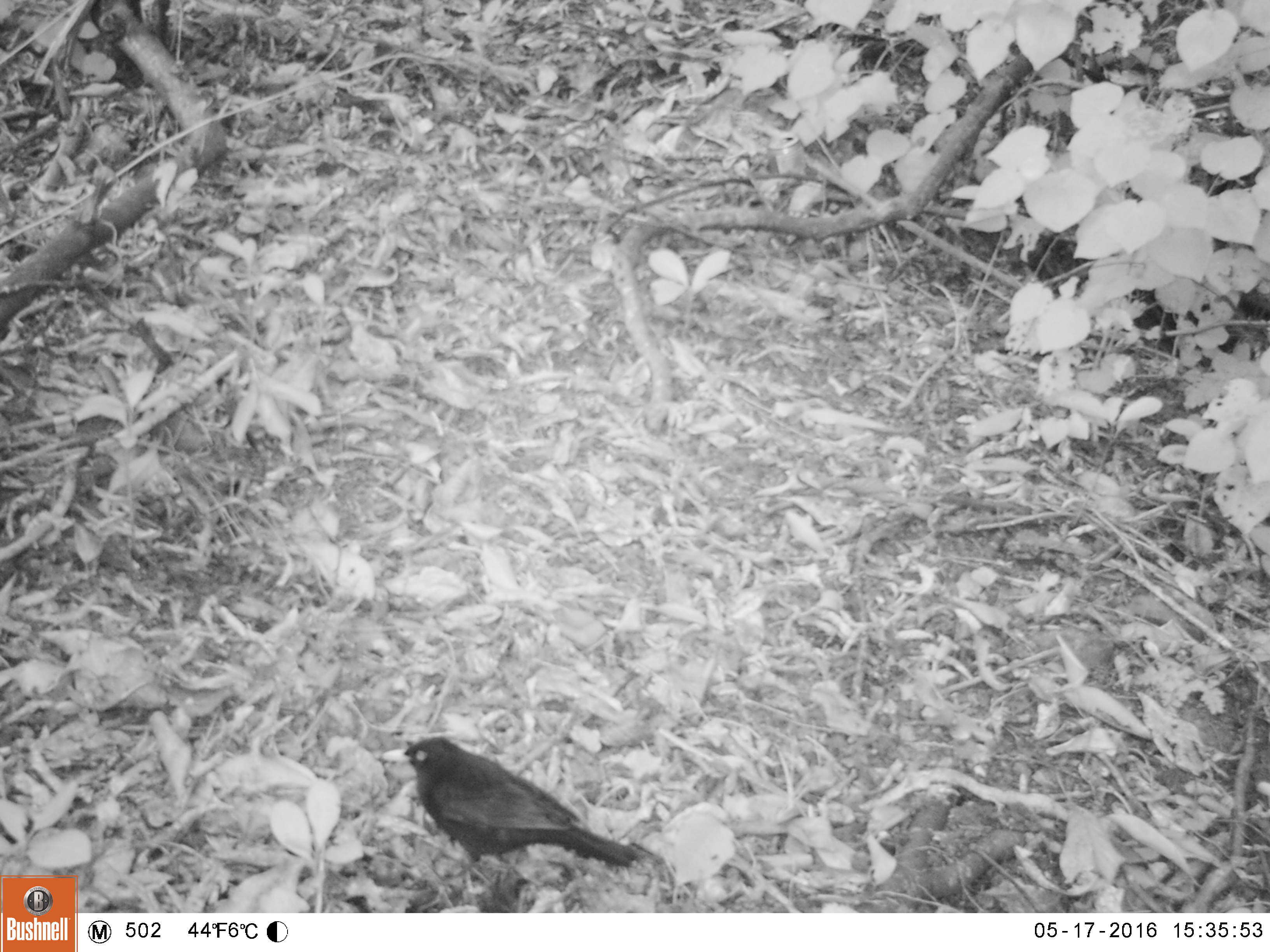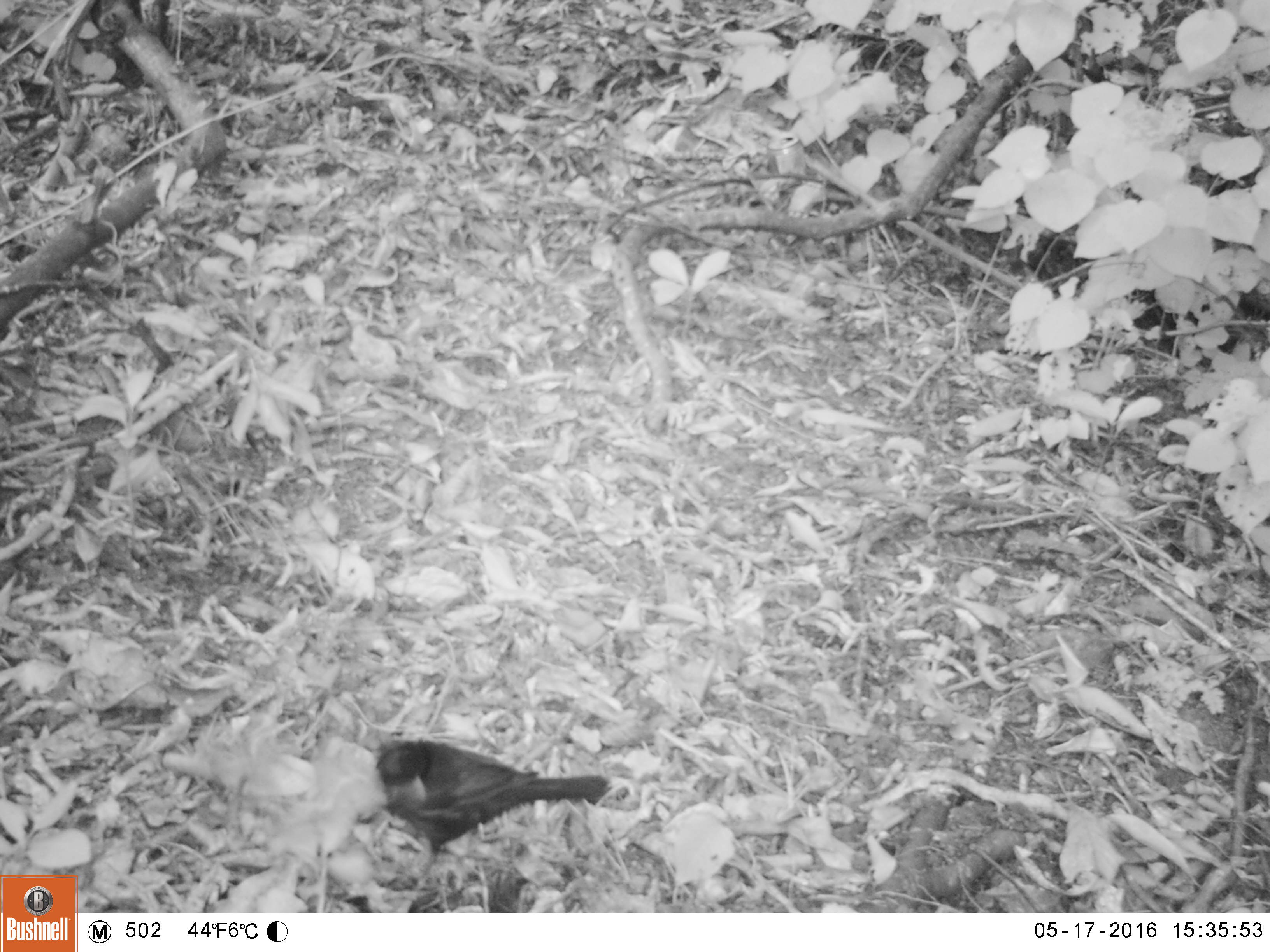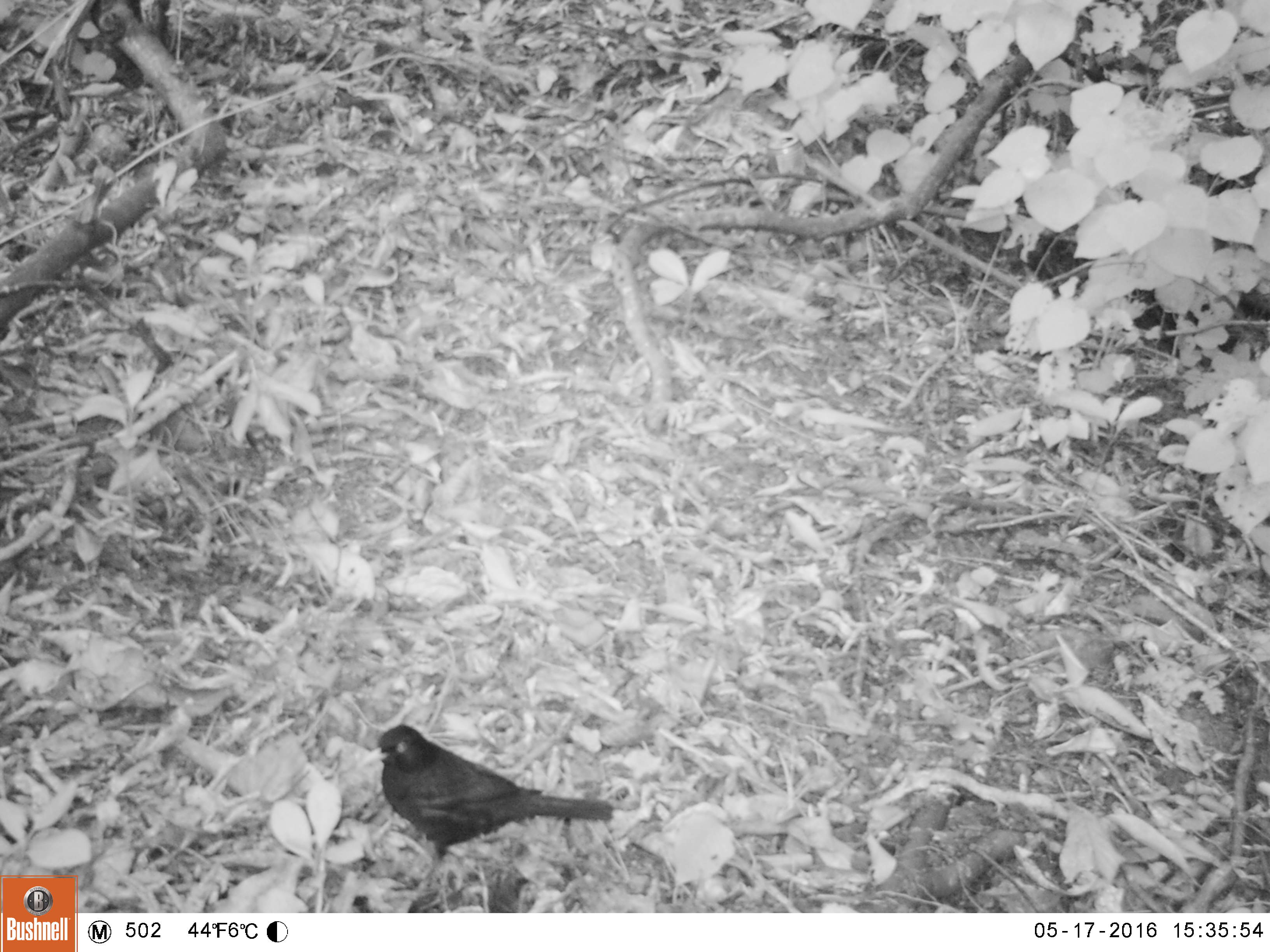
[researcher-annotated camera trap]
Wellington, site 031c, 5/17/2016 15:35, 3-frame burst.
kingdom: Animalia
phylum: Chordata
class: Aves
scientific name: Aves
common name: bird